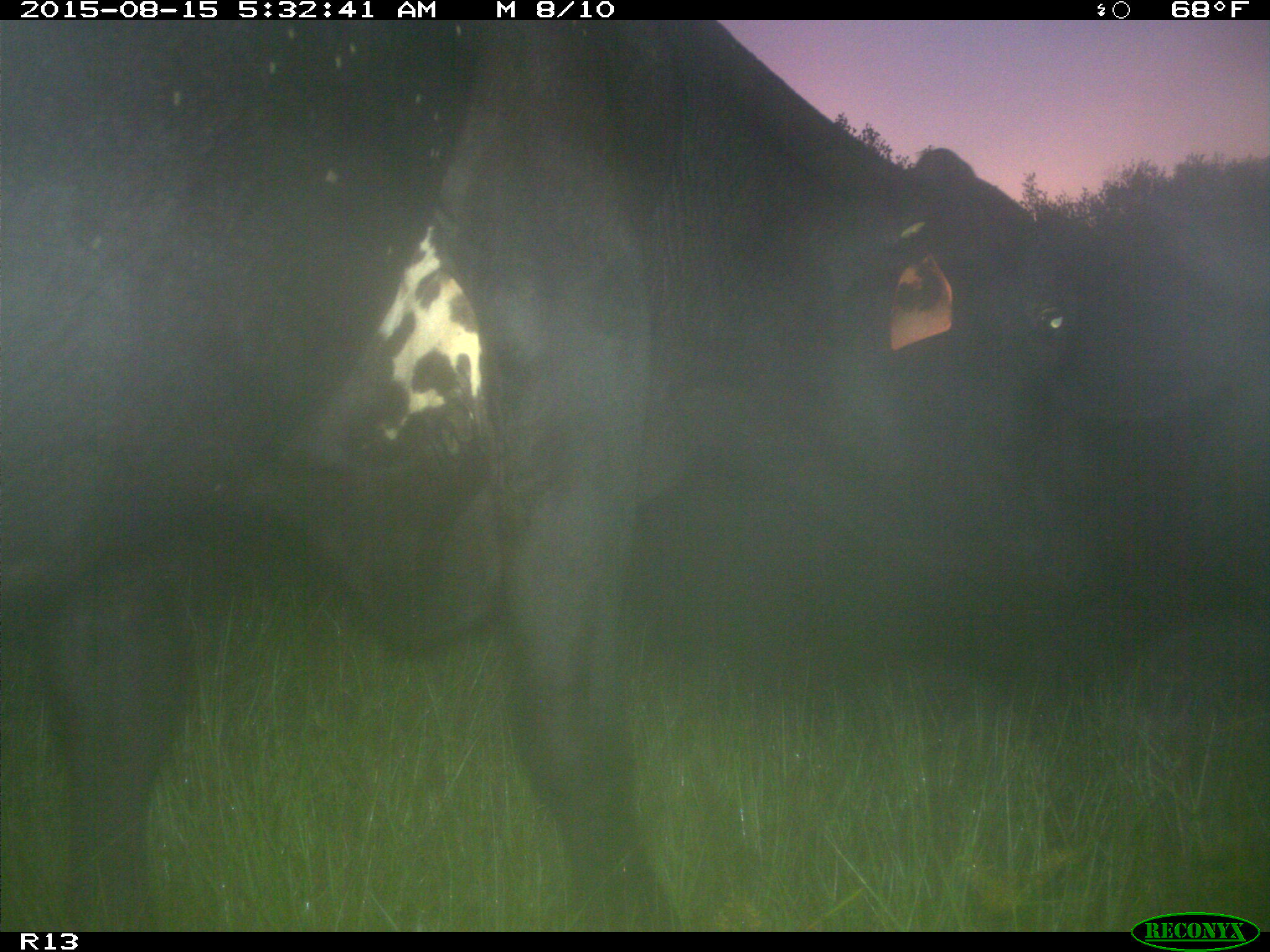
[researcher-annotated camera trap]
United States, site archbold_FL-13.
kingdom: Animalia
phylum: Chordata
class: Mammalia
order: Artiodactyla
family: Bovidae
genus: Bos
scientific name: Bos taurus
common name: domestic cow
Bos taurus (domestic cow).